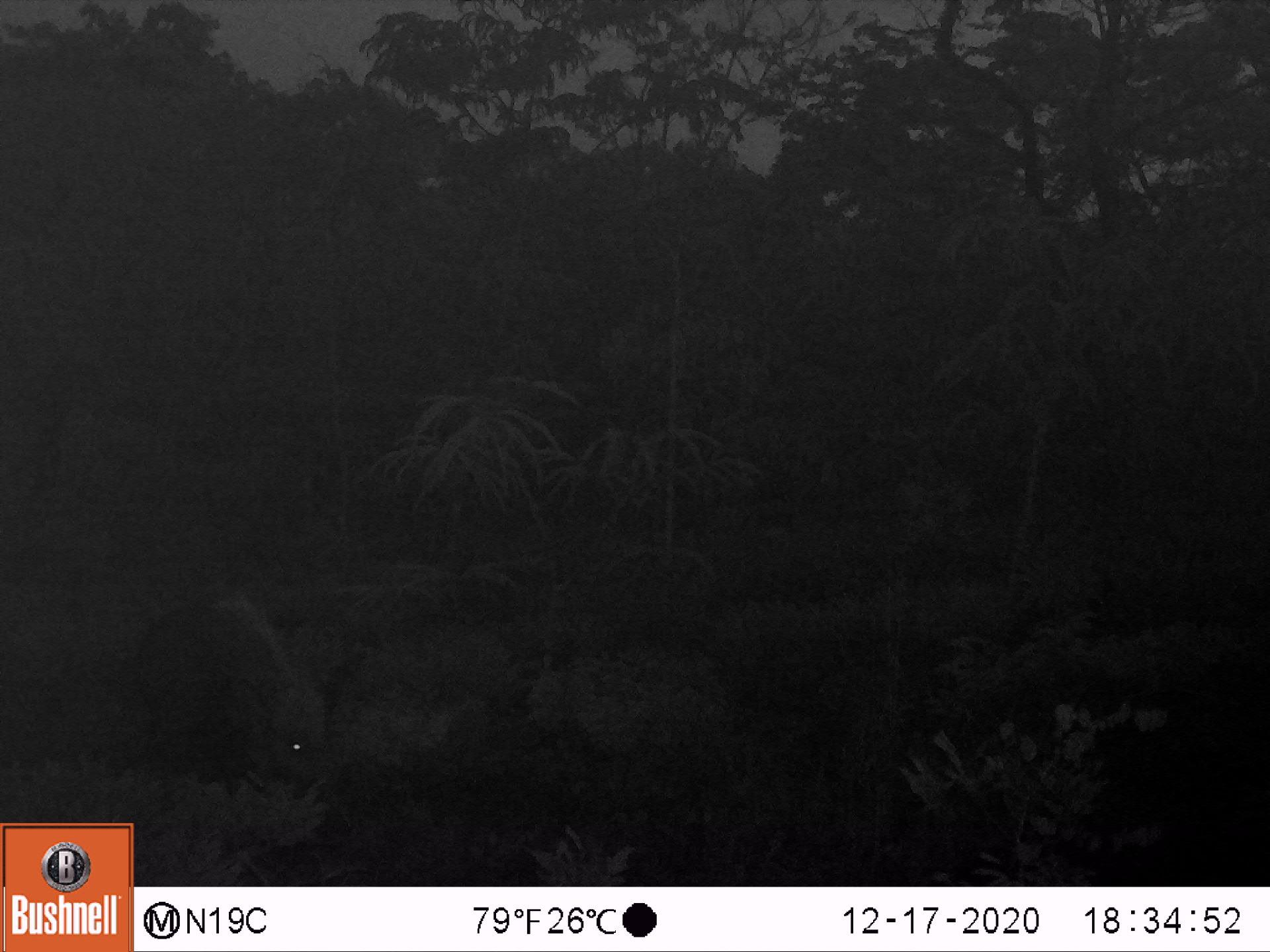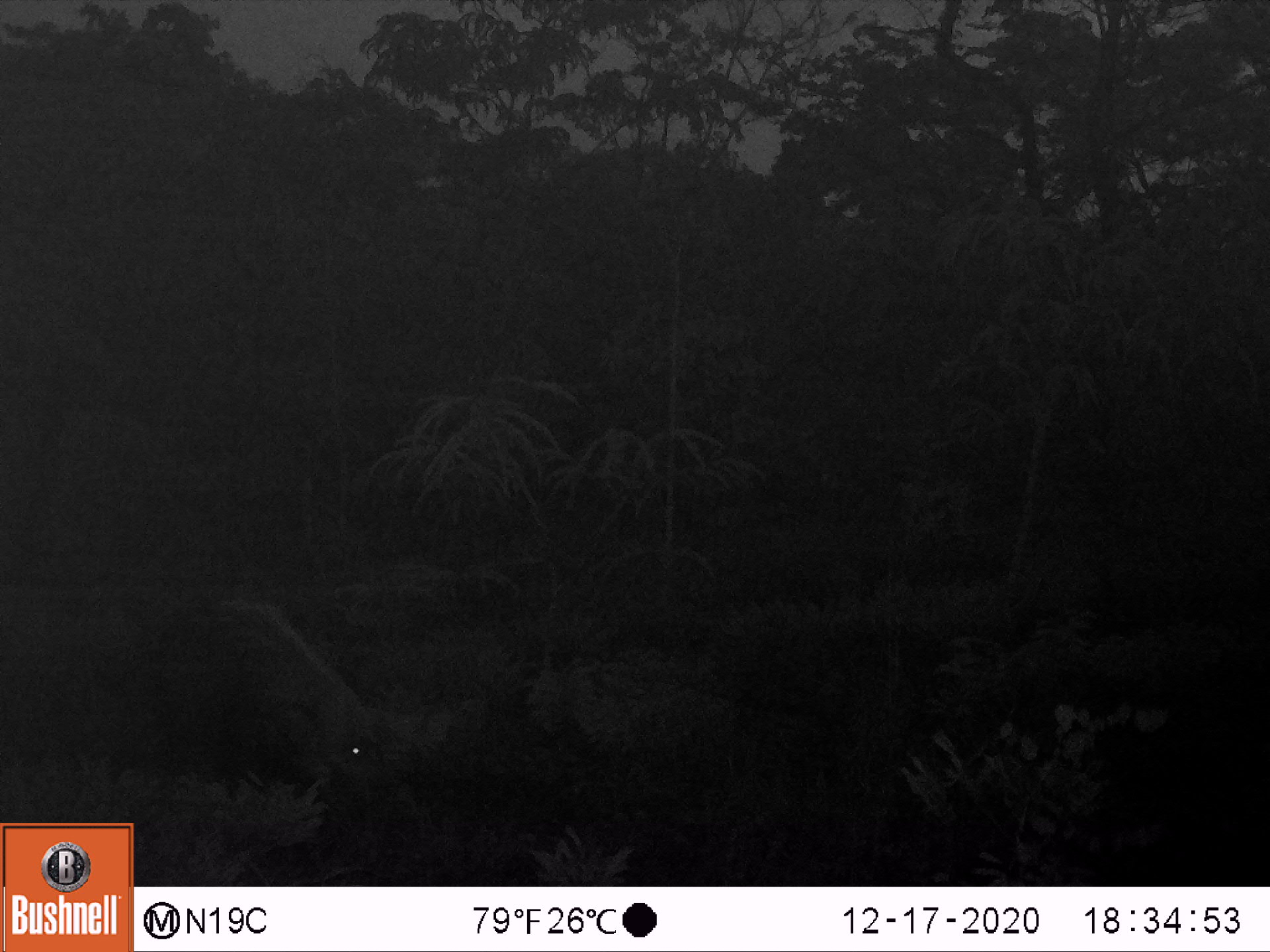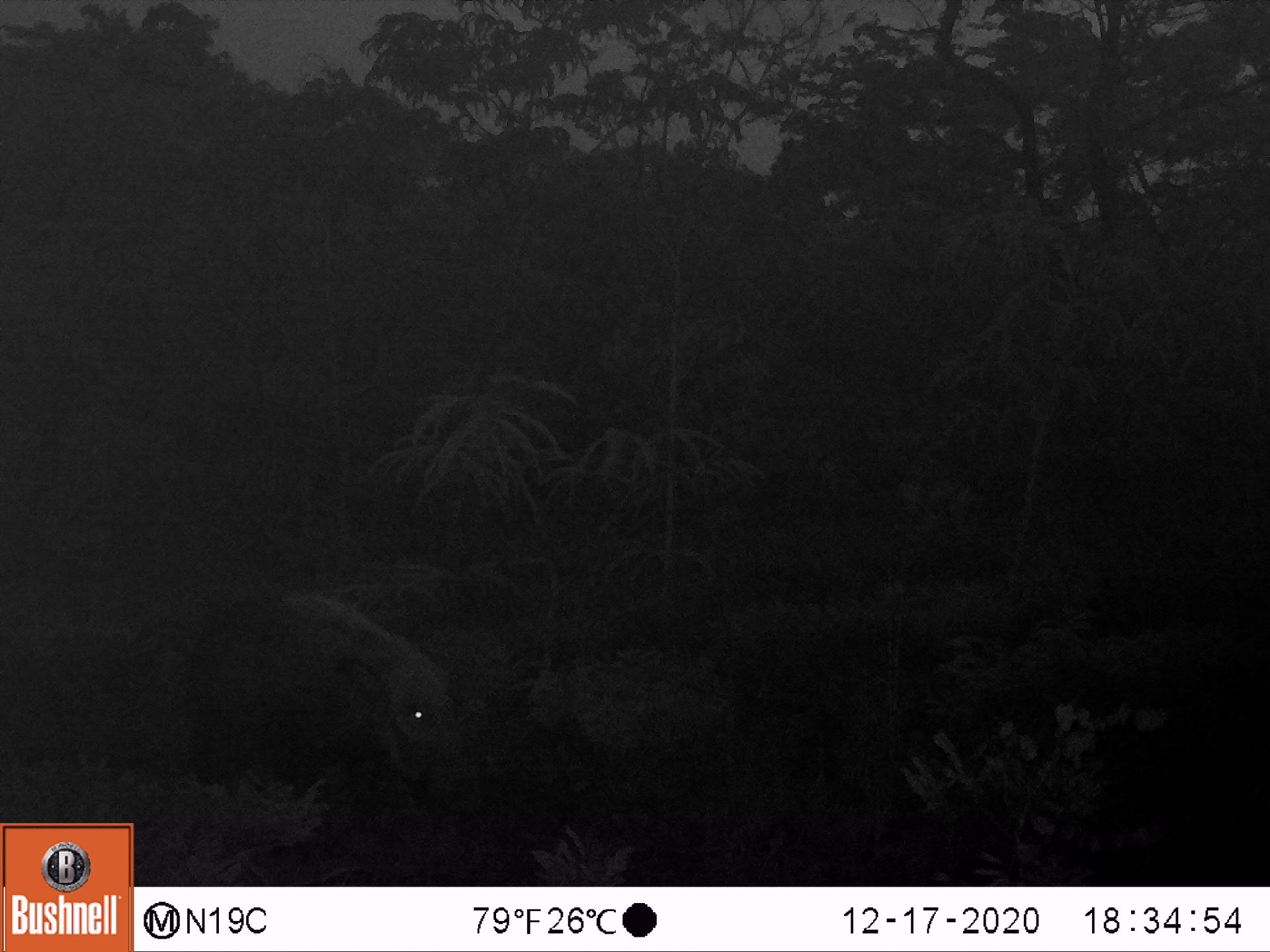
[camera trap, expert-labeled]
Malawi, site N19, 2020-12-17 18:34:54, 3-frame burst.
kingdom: Animalia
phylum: Chordata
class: Mammalia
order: Artiodactyla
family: Suidae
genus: Potamochoerus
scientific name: Potamochoerus larvatus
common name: bushpig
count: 1